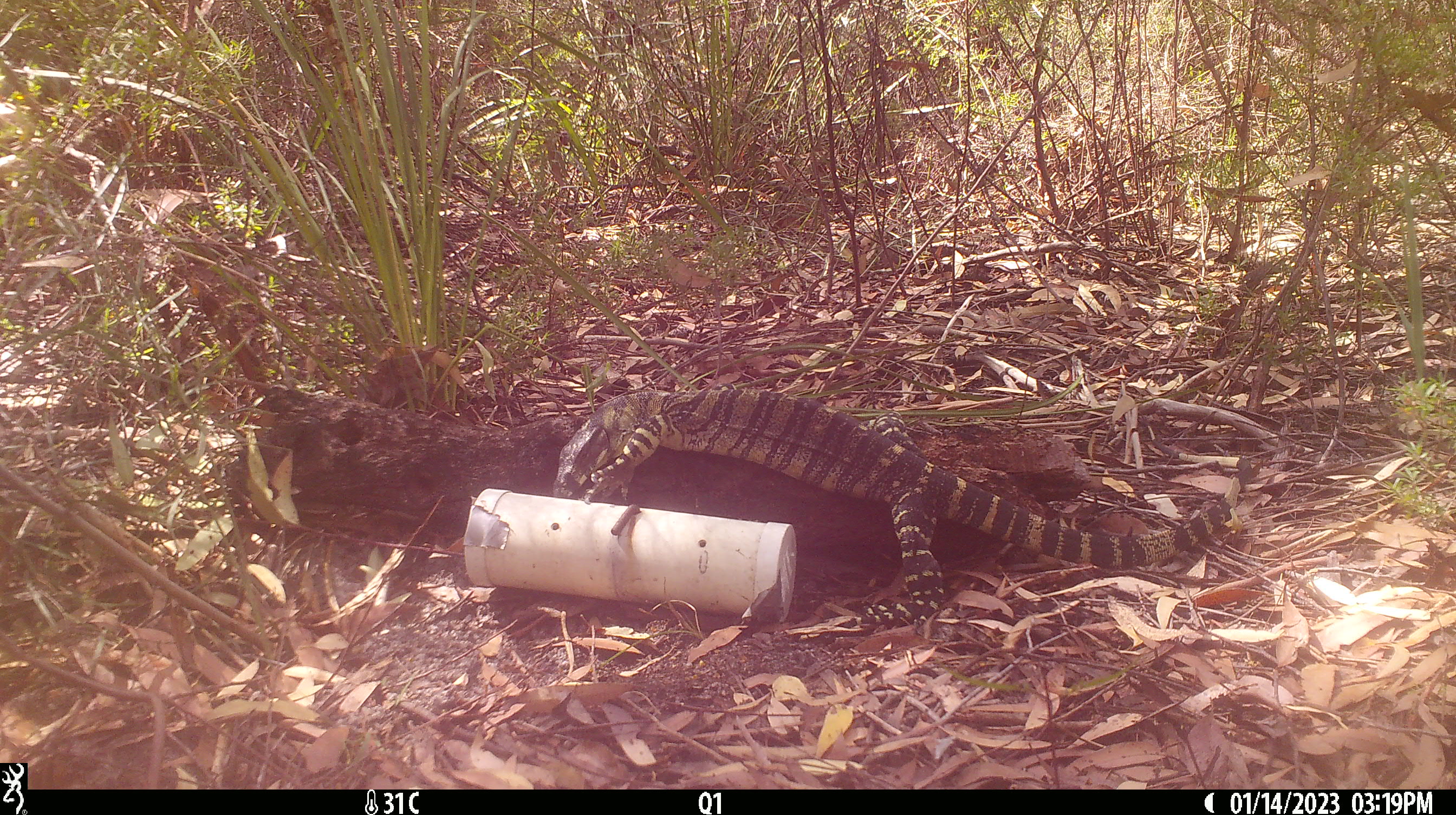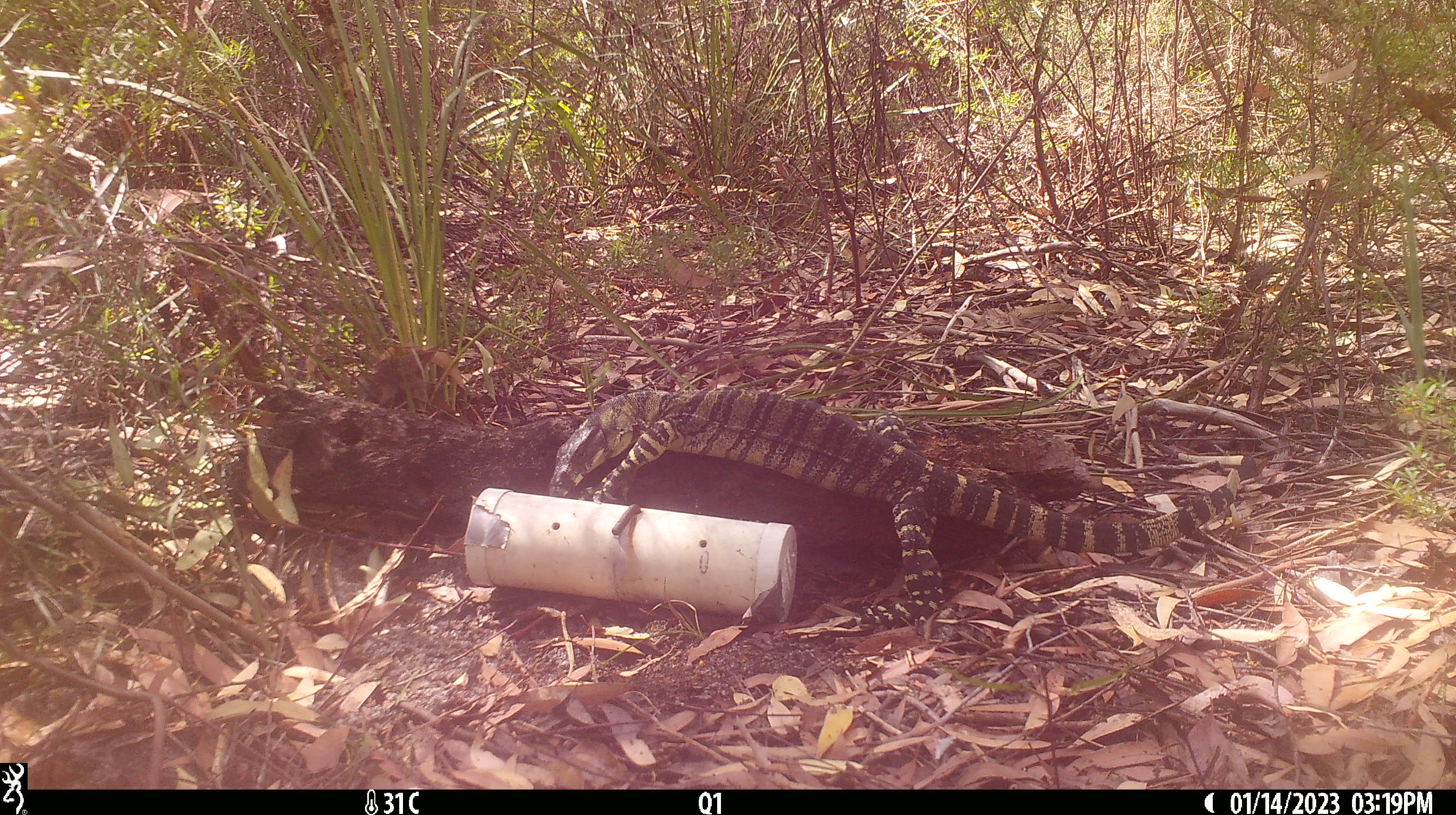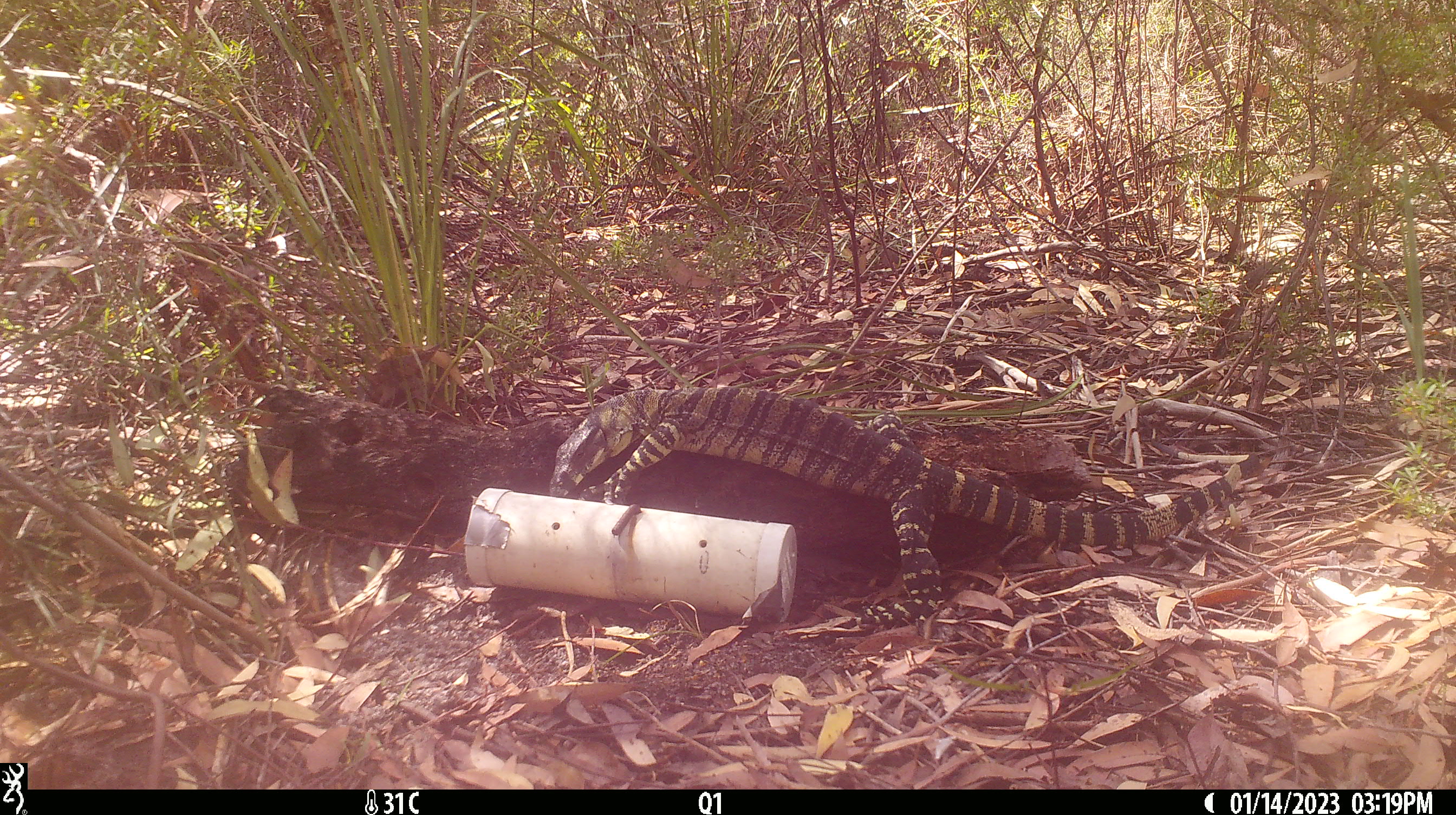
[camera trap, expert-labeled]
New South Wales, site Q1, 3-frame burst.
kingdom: Animalia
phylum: Chordata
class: Reptilia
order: Squamata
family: Varanidae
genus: Varanus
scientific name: Varanus varius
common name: lace monitor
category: goanna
Goanna (lace monitor) (Varanus varius).